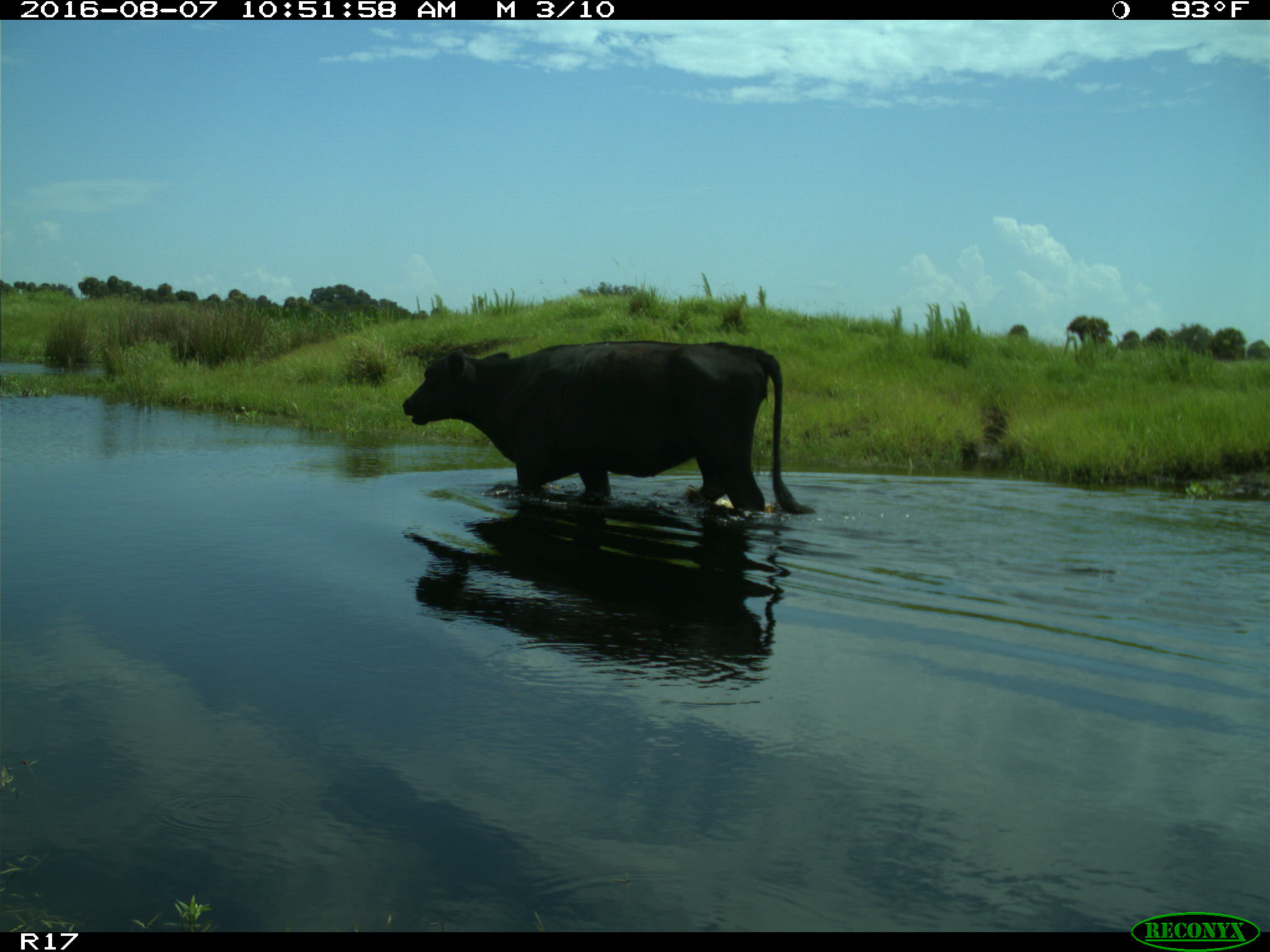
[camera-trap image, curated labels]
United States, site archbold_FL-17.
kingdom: Animalia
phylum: Chordata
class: Mammalia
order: Artiodactyla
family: Bovidae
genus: Bos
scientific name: Bos taurus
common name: domestic cow